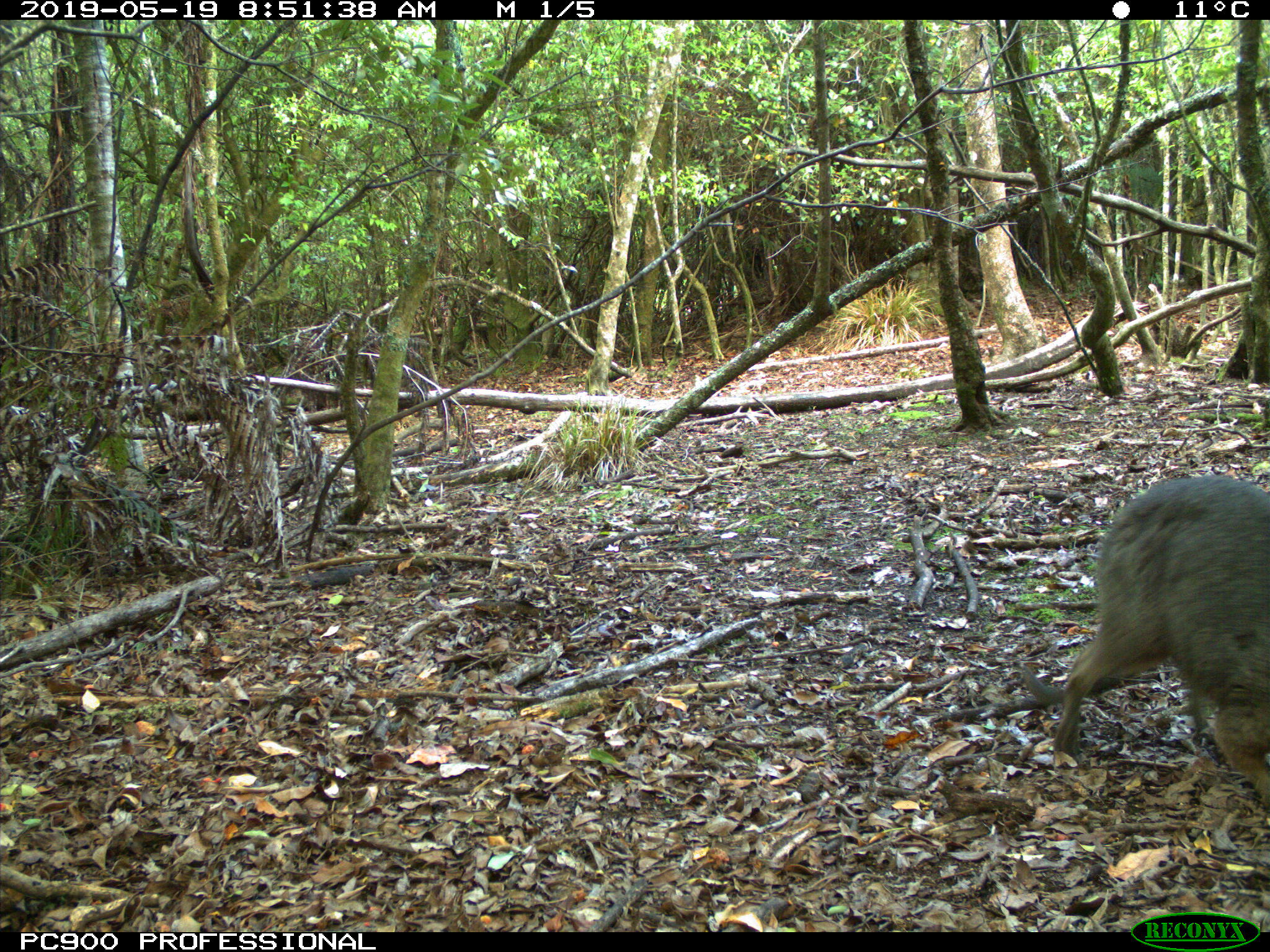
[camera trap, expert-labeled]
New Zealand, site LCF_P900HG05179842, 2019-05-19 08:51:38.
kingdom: Animalia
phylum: Chordata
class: Mammalia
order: Diprotodontia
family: Macropodidae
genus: Notamacropus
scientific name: Notamacropus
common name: wallaby